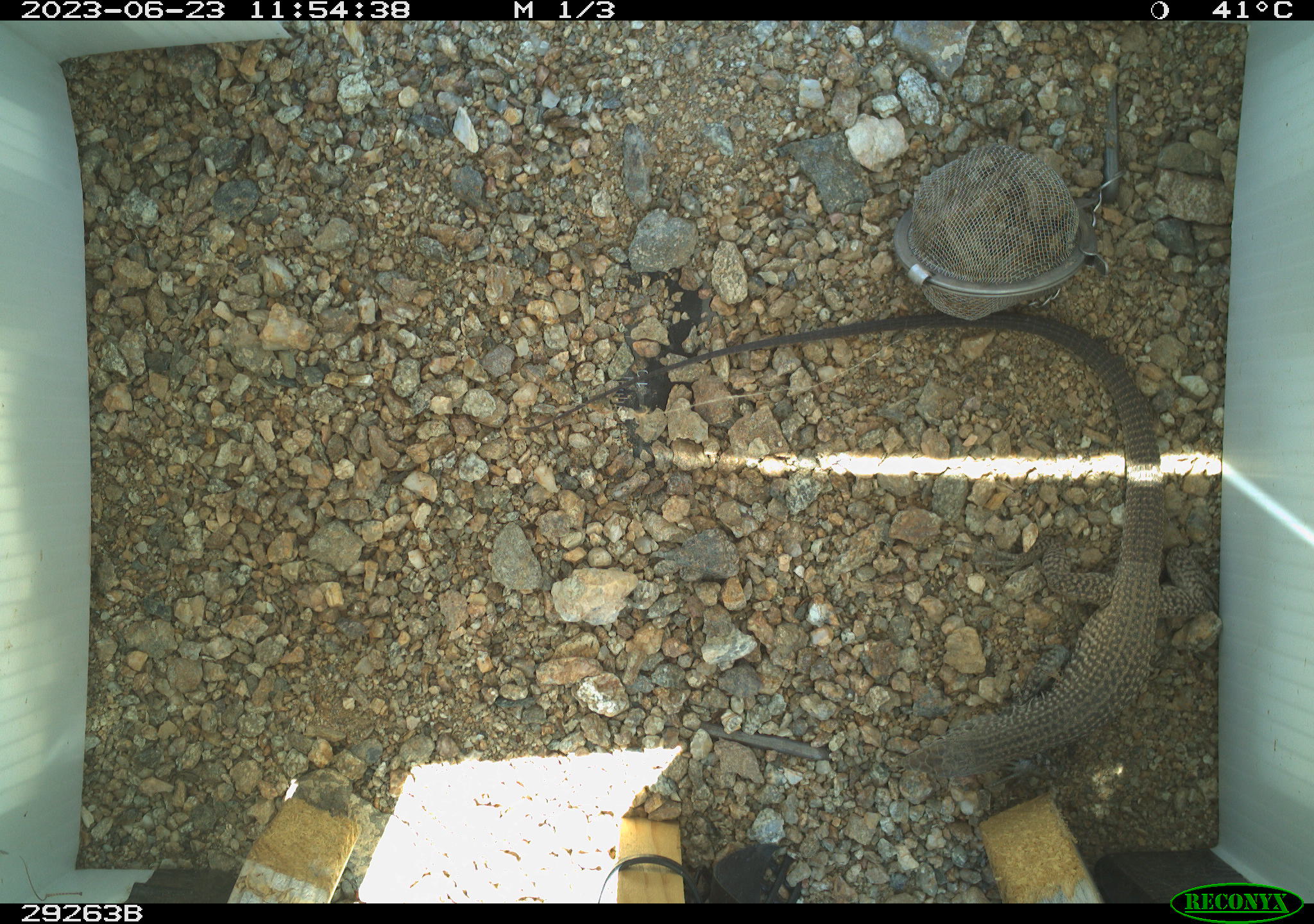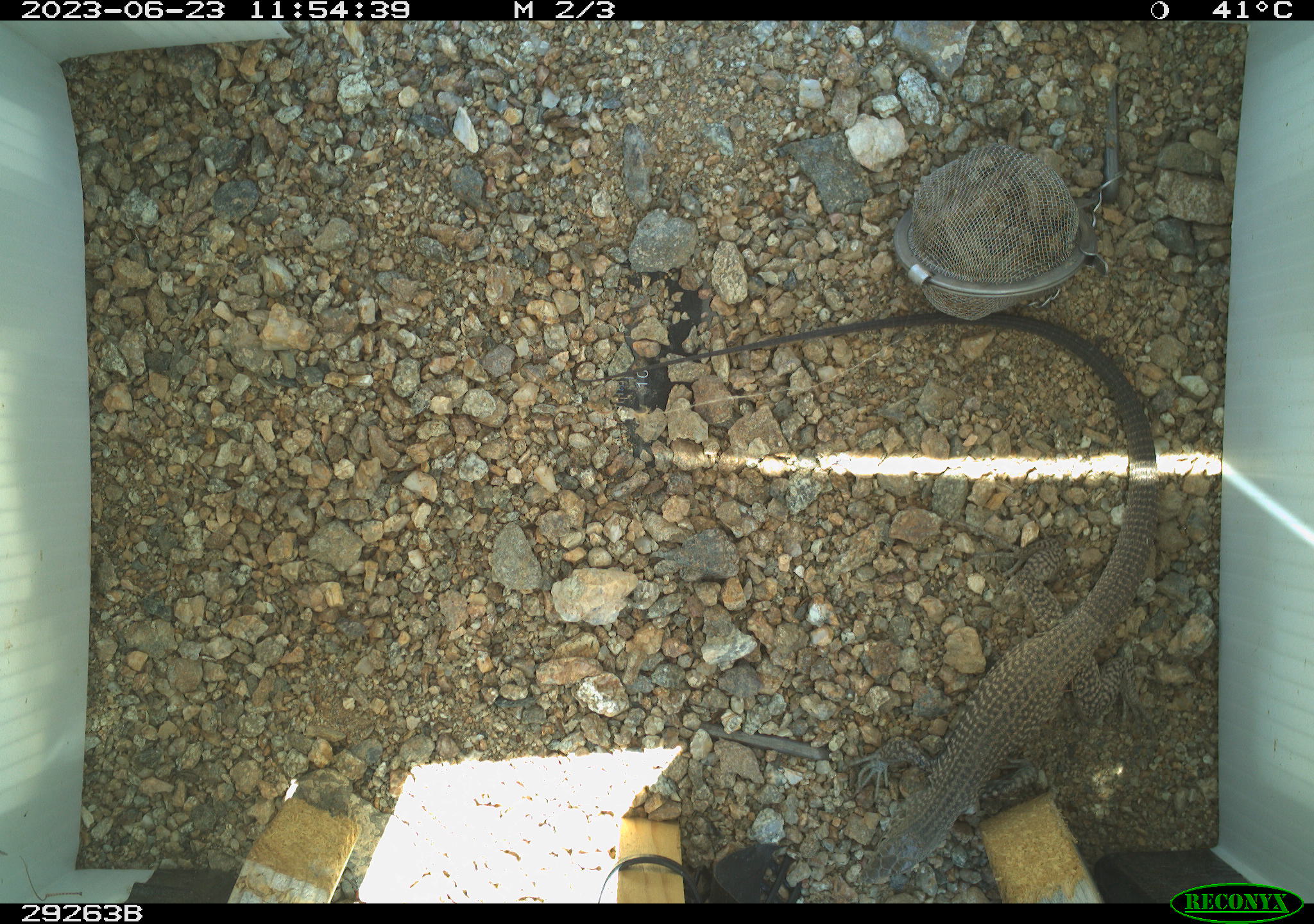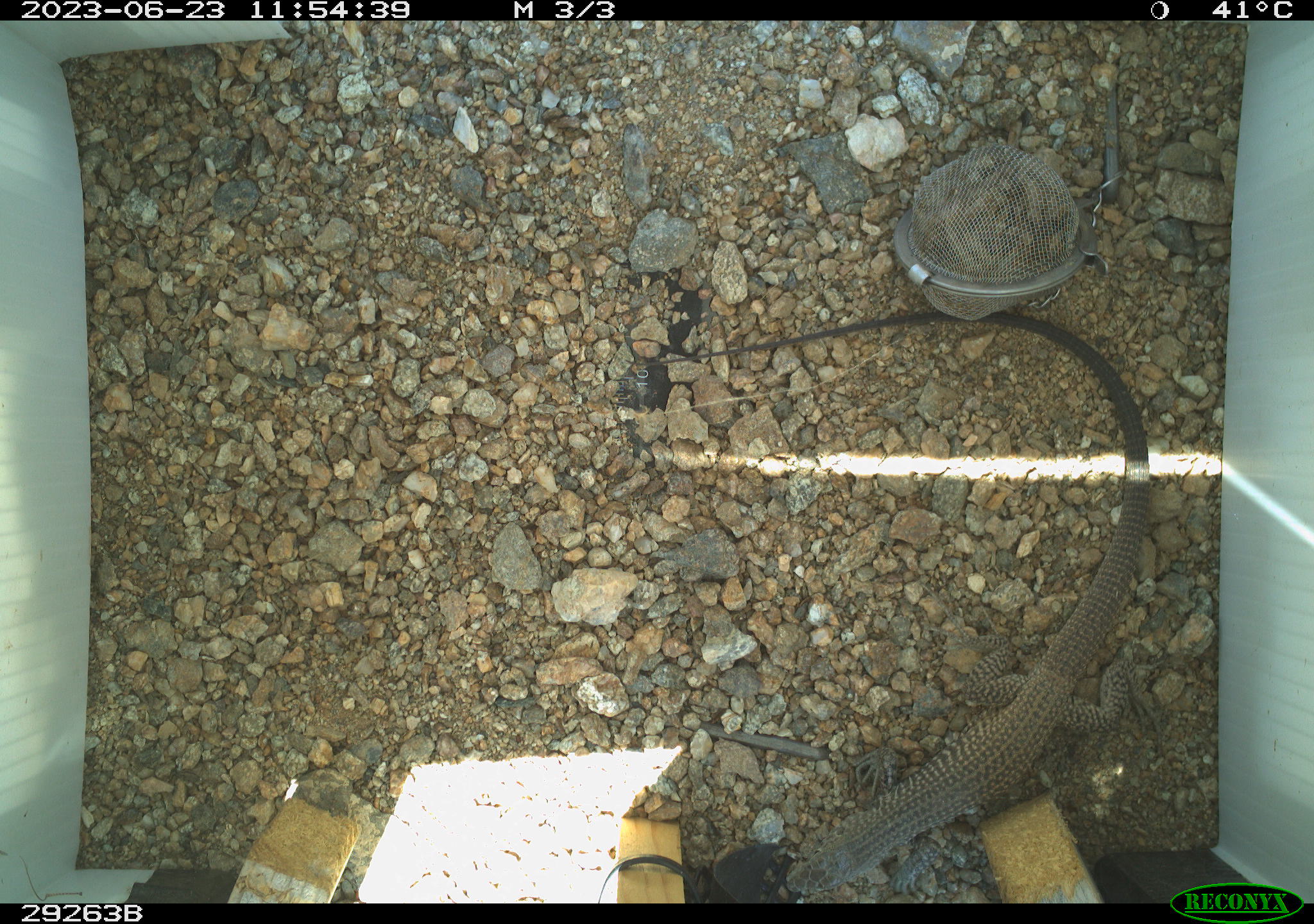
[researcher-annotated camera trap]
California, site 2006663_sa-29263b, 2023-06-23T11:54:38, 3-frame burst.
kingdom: Animalia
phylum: Chordata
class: Reptilia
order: Squamata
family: Teiidae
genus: Aspidoscelis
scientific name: Aspidoscelis tigris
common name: western whiptail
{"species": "western whiptail (Aspidoscelis tigris)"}